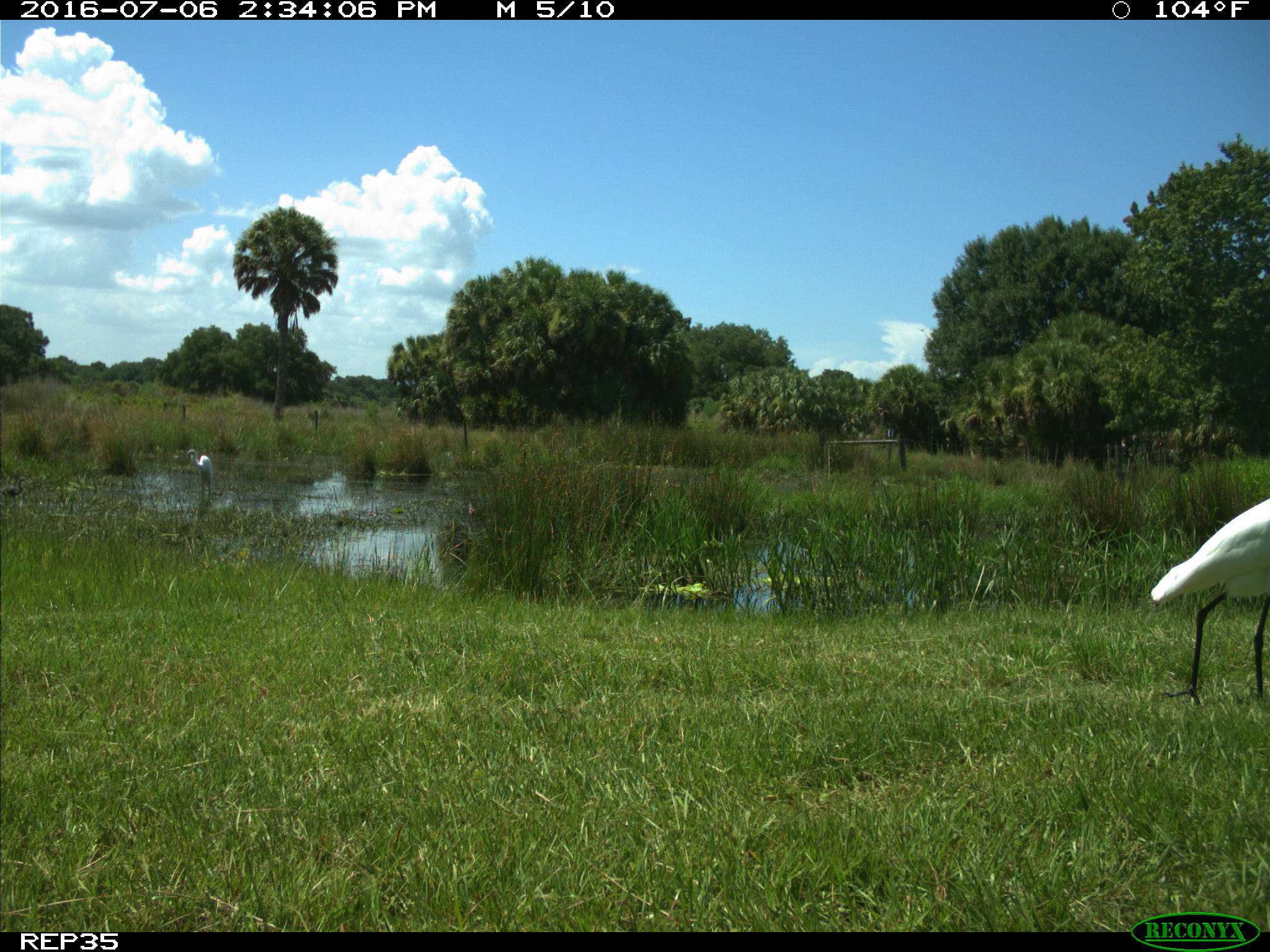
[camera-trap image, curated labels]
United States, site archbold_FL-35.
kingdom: Animalia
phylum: Chordata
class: Aves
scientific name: Aves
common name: birds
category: unidentified bird